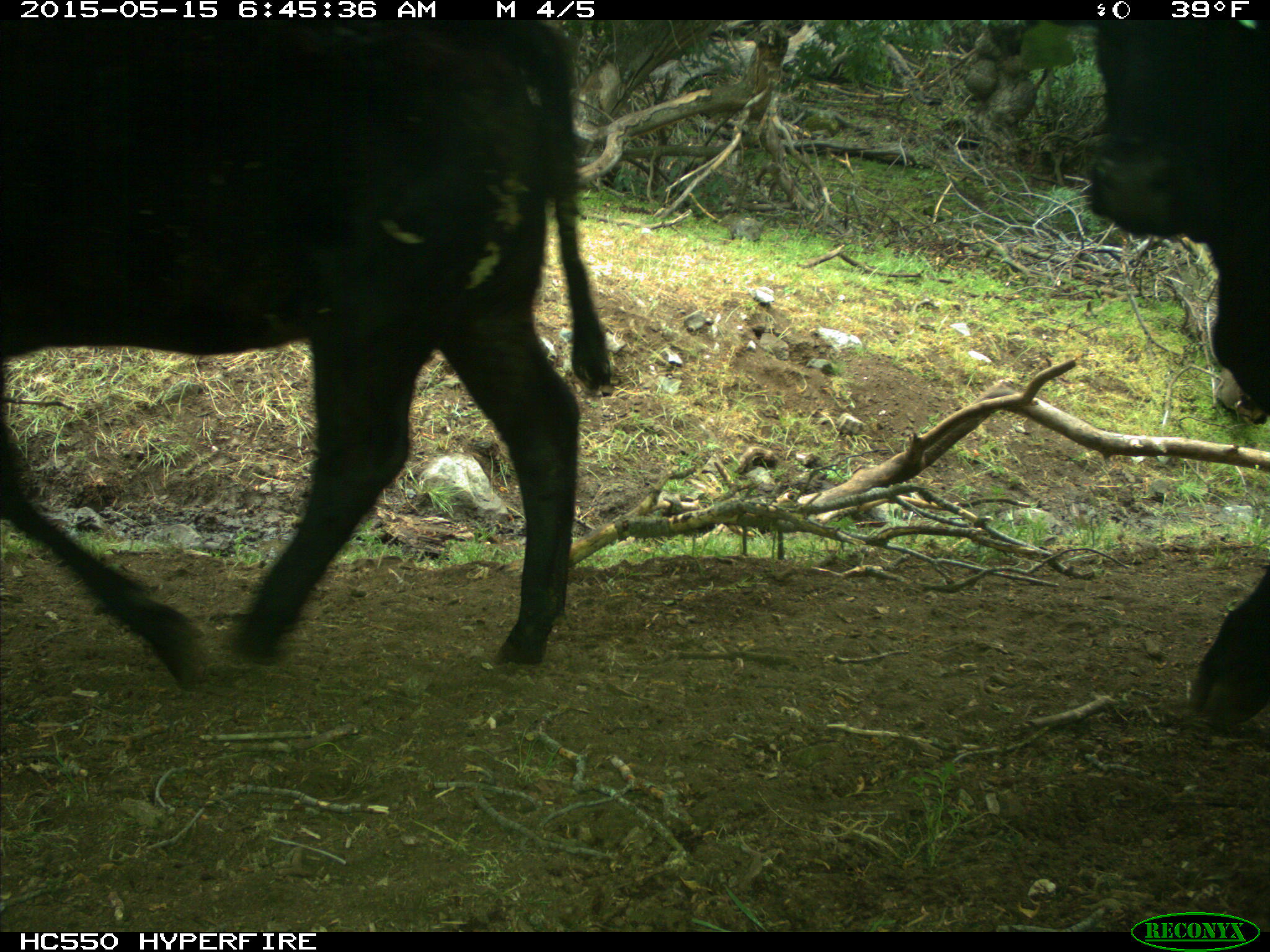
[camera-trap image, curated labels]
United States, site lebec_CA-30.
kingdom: Animalia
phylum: Chordata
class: Mammalia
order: Artiodactyla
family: Bovidae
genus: Bos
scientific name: Bos taurus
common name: domestic cow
Bos taurus (domestic cow).